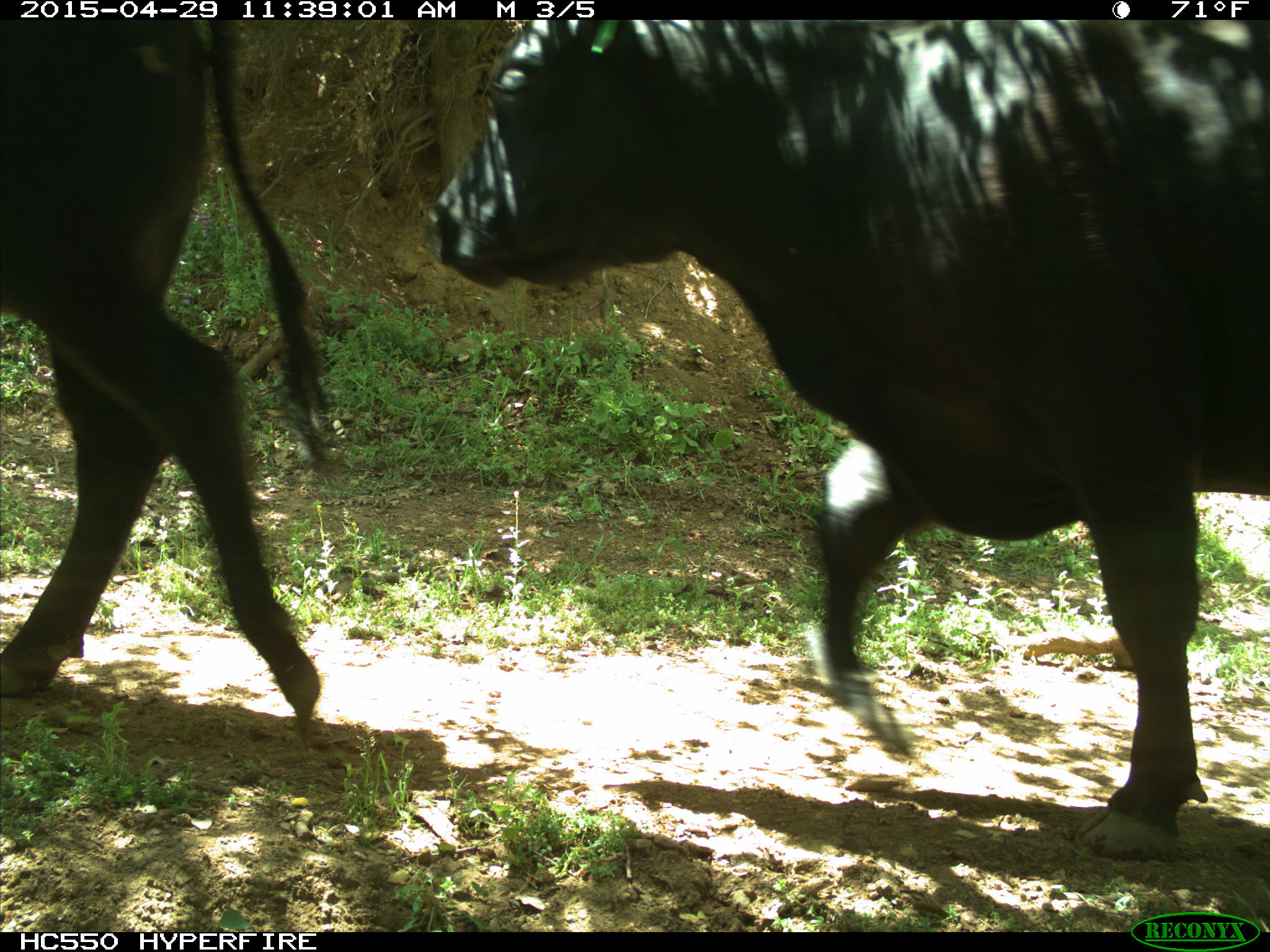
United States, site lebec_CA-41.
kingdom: Animalia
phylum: Chordata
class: Mammalia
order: Artiodactyla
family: Bovidae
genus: Bos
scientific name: Bos taurus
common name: domestic cow